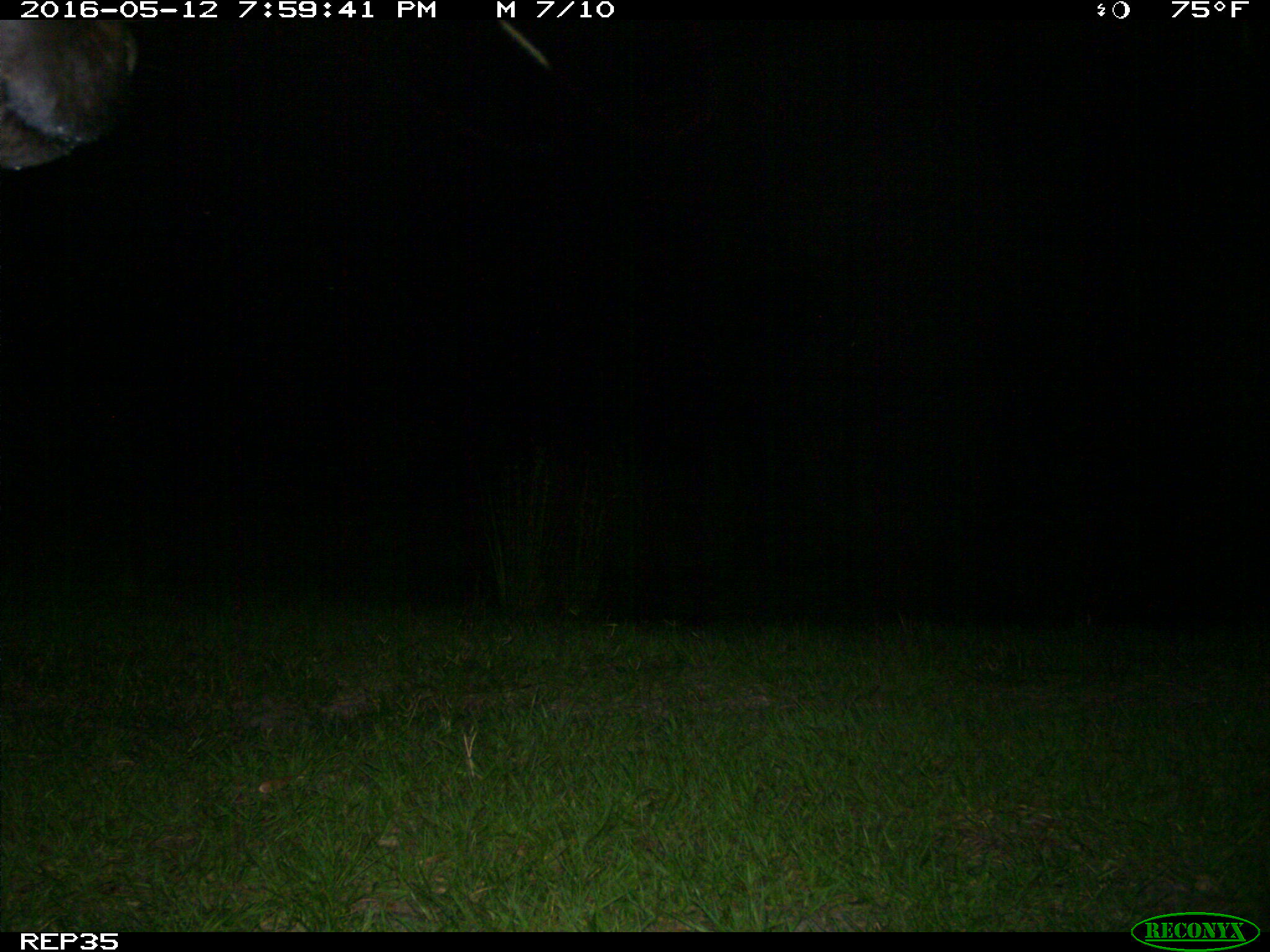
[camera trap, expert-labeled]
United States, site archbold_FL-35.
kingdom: Animalia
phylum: Chordata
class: Mammalia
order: Artiodactyla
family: Bovidae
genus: Bos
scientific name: Bos taurus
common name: domestic cow